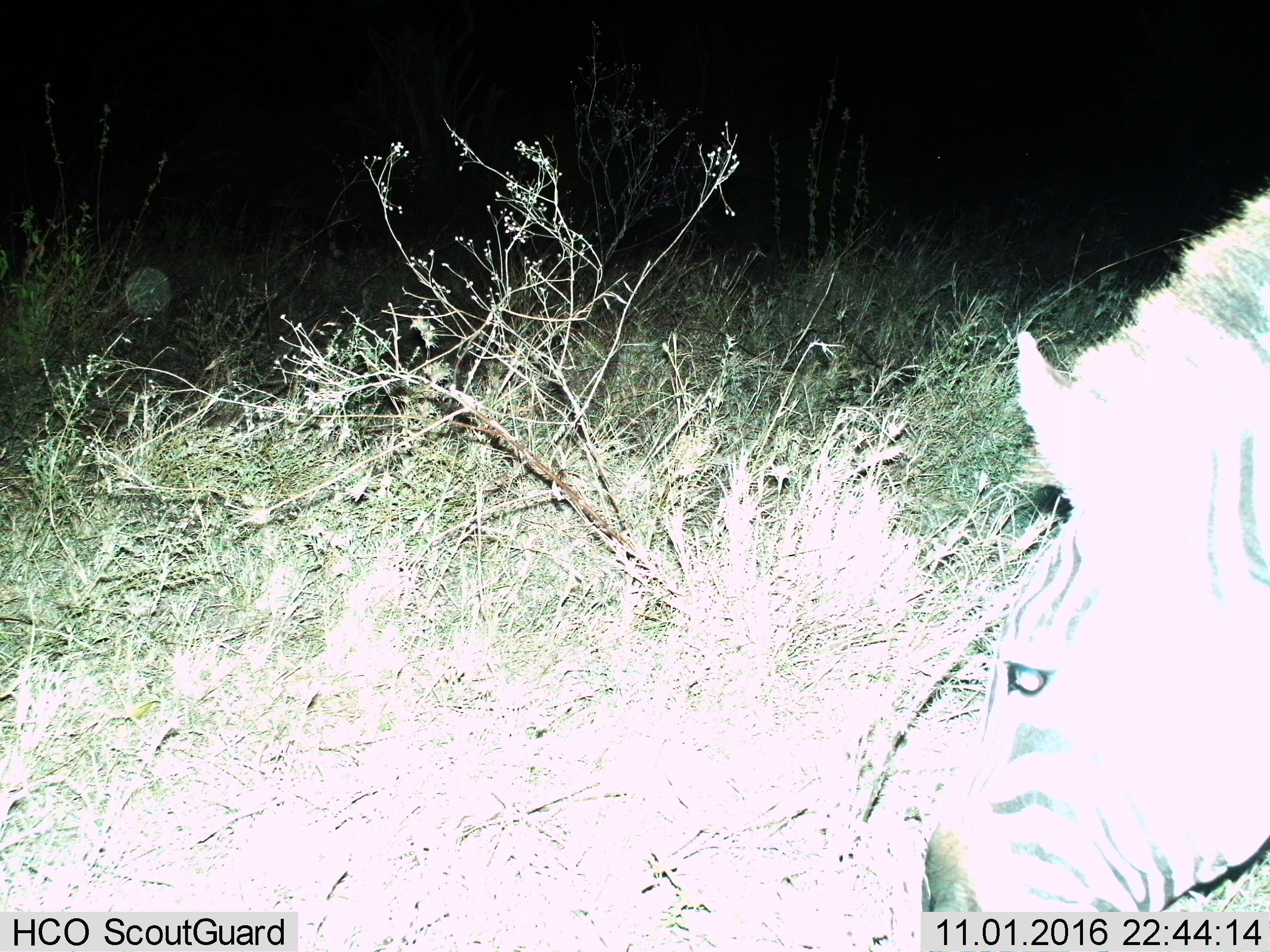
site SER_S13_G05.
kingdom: Animalia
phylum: Chordata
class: Mammalia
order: Perissodactyla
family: Equidae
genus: Equus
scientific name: Equus quagga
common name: plains zebra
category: zebraplains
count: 1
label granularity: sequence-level